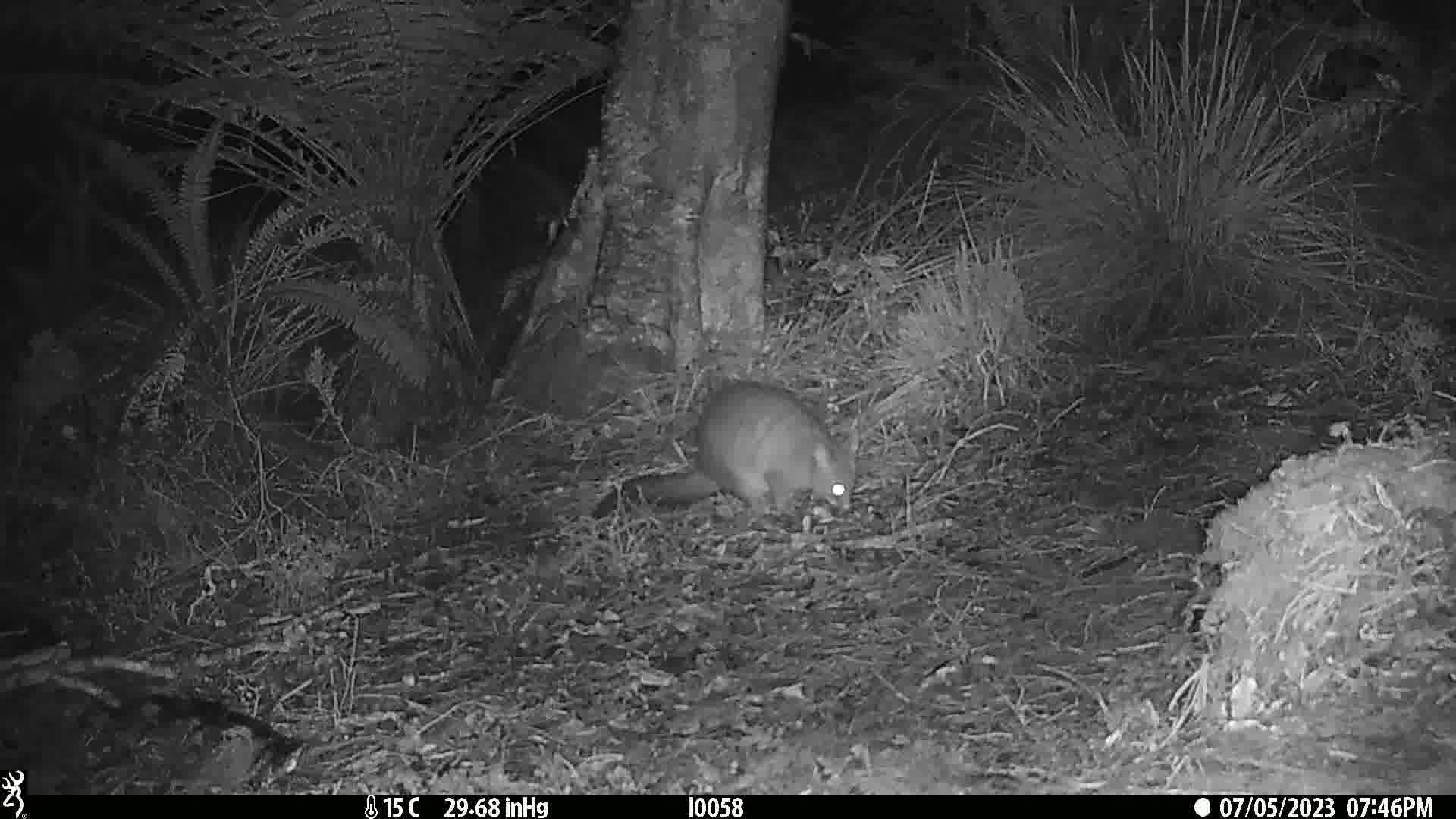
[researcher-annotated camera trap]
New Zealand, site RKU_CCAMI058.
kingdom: Animalia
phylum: Chordata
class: Mammalia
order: Diprotodontia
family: Phalangeridae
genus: Trichosurus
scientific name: Trichosurus vulpecula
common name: common brushtail possum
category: possum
Possum (common brushtail possum) (Trichosurus vulpecula).